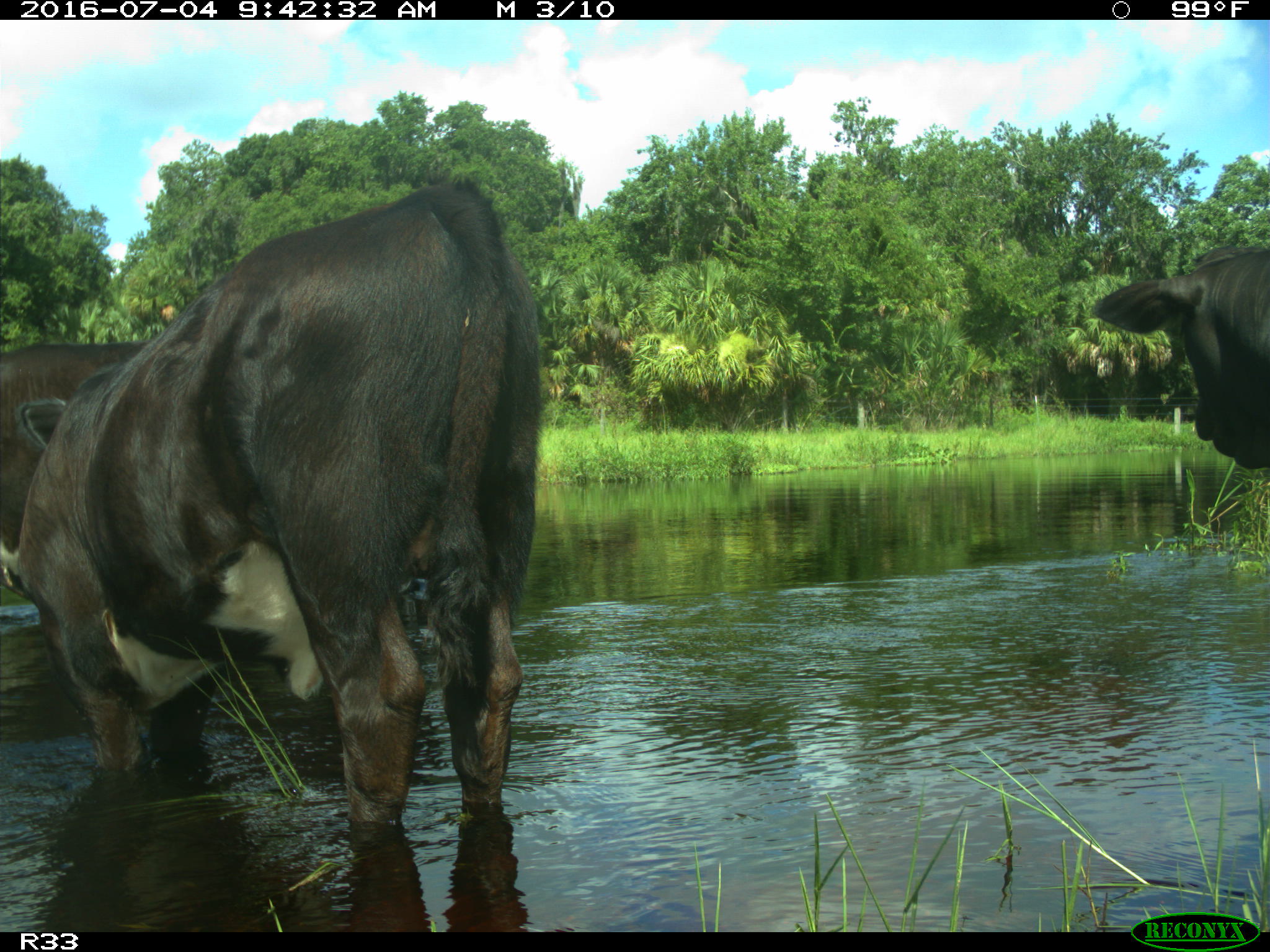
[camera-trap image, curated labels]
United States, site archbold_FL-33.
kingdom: Animalia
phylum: Chordata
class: Mammalia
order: Artiodactyla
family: Bovidae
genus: Bos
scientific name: Bos taurus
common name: domestic cow